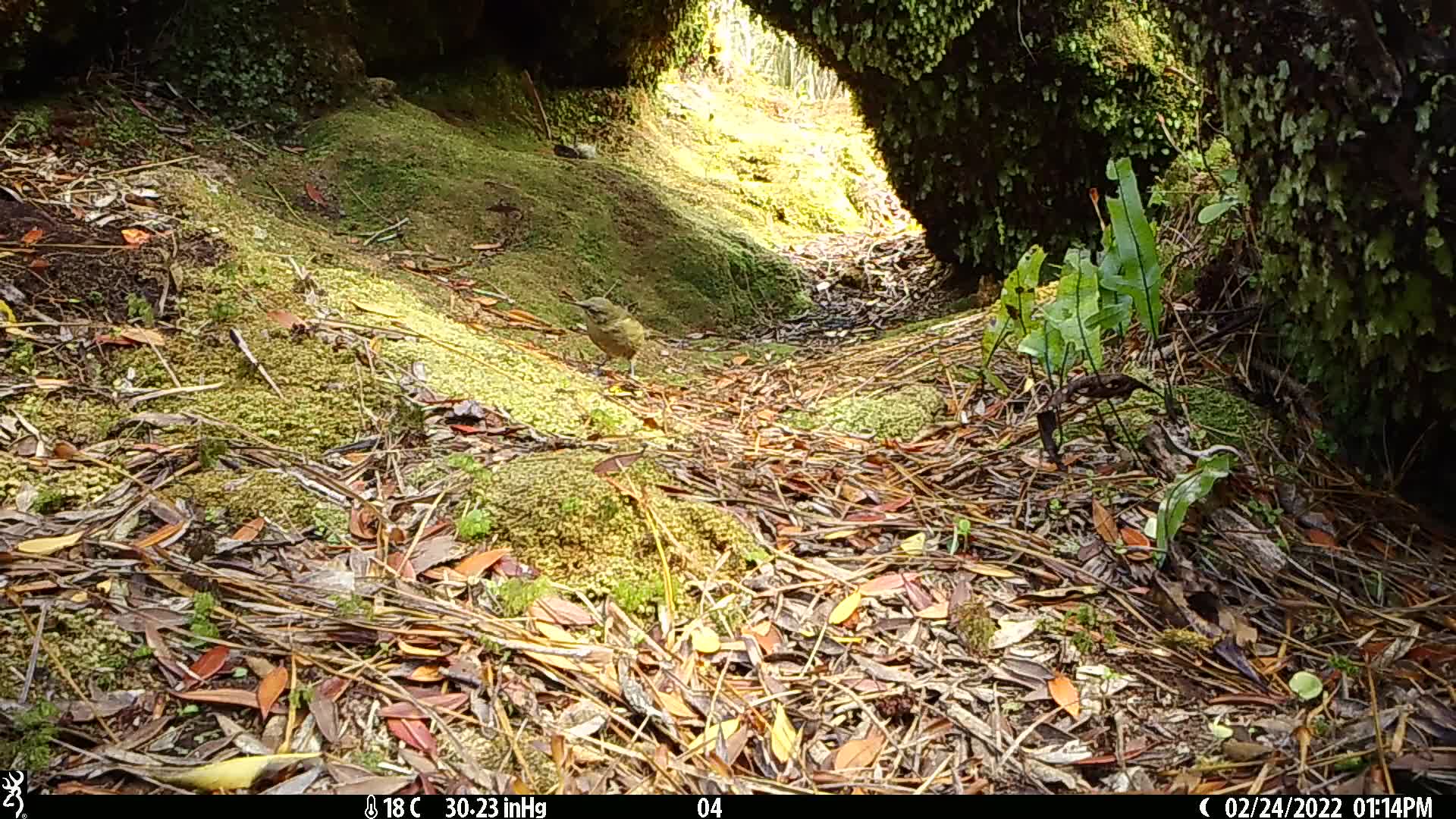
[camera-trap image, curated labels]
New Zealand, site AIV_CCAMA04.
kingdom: Animalia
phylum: Chordata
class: Aves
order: Passeriformes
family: Meliphagidae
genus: Anthornis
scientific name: Anthornis melanura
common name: new zealand bellbird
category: bellbird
Bellbird (new zealand bellbird) (Anthornis melanura).